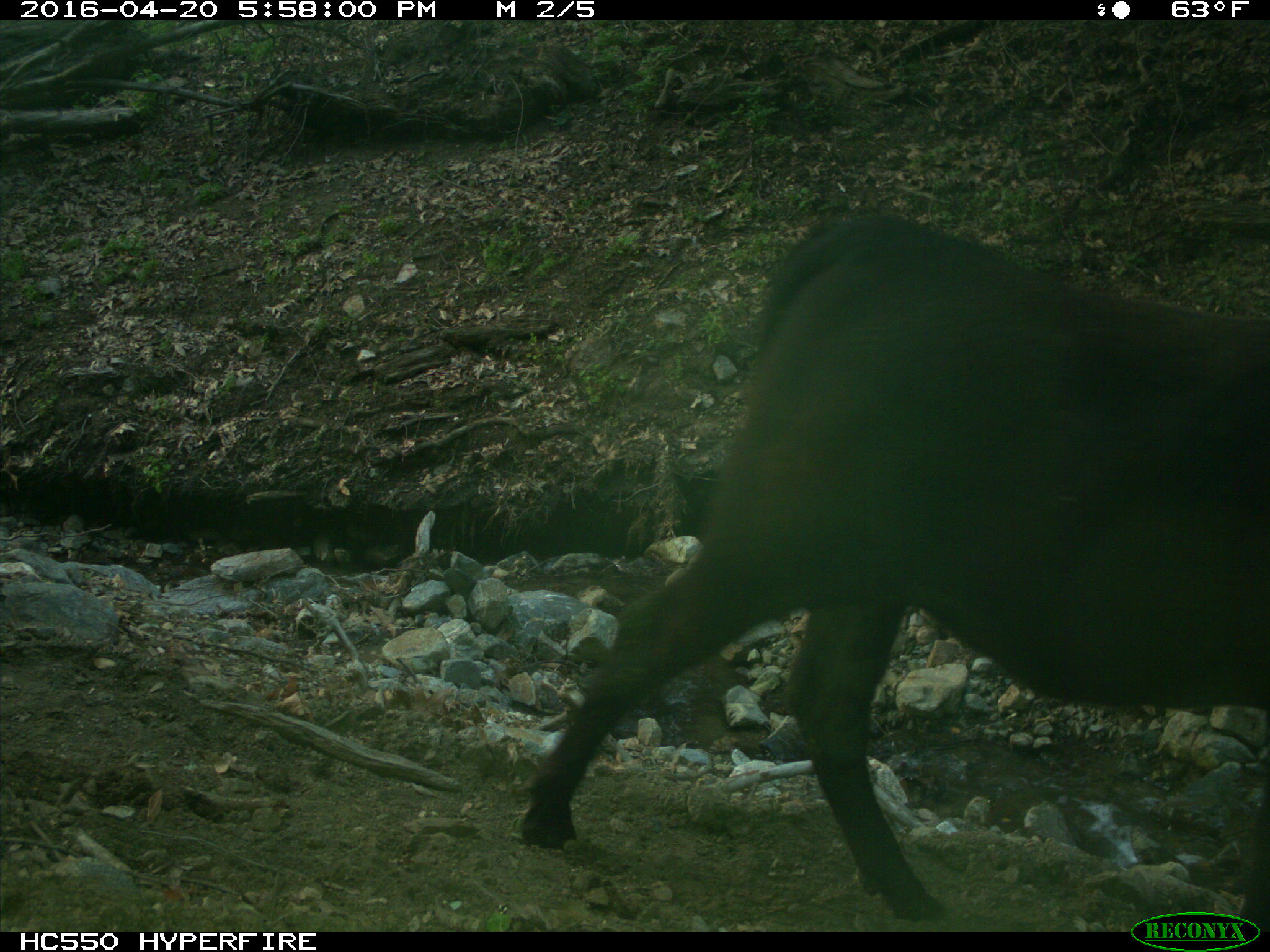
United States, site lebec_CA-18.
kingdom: Animalia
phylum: Chordata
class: Mammalia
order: Artiodactyla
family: Bovidae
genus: Bos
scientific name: Bos taurus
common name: domestic cow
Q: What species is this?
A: Bos taurus (domestic cow).